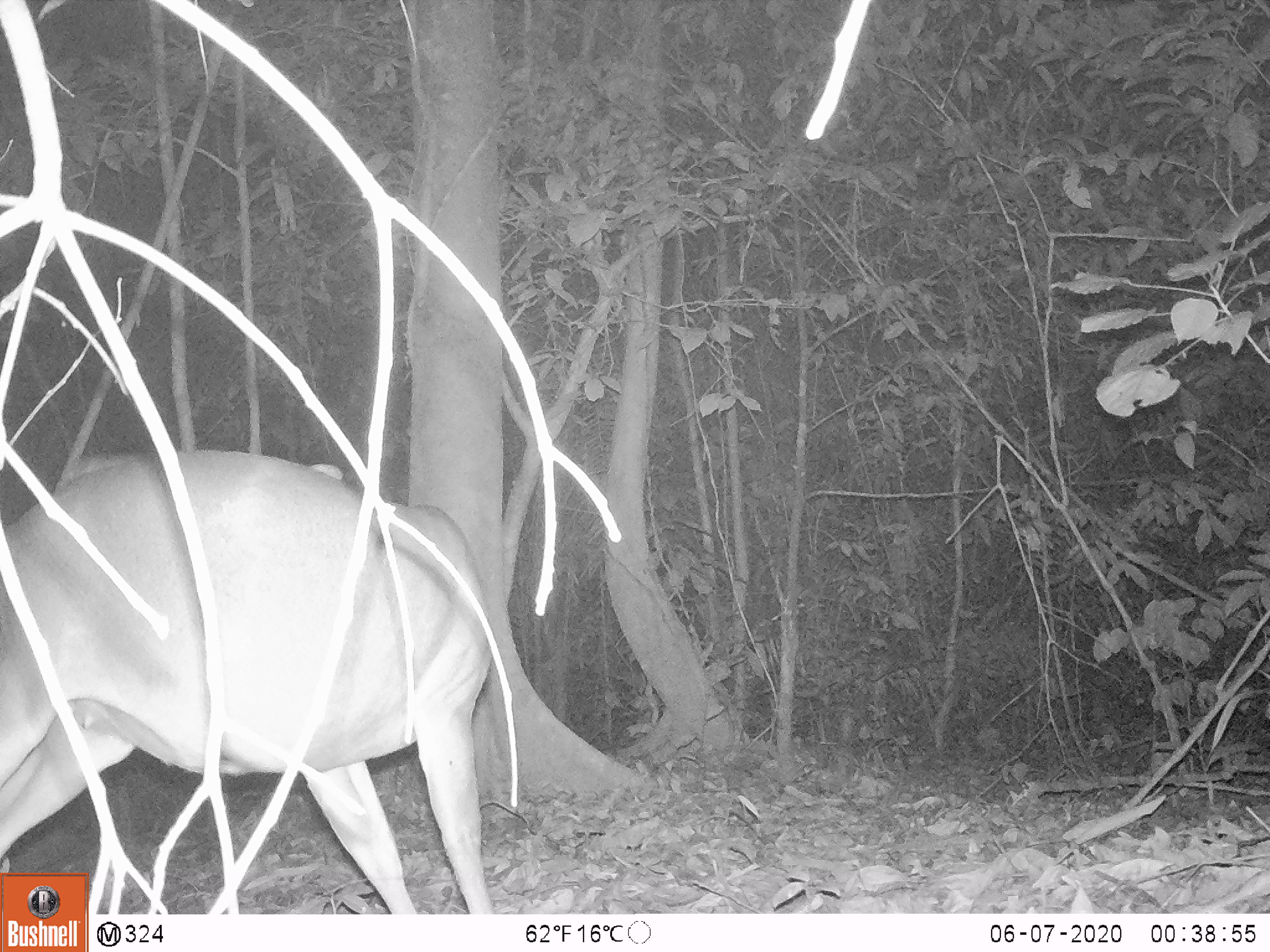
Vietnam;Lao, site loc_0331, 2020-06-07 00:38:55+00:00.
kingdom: Animalia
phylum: Chordata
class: Mammalia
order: Artiodactyla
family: Cervidae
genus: Muntiacus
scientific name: Muntiacus vuquangensis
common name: large-antlered muntjac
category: large antlered muntjac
Large antlered muntjac (large-antlered muntjac) (Muntiacus vuquangensis). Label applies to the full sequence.